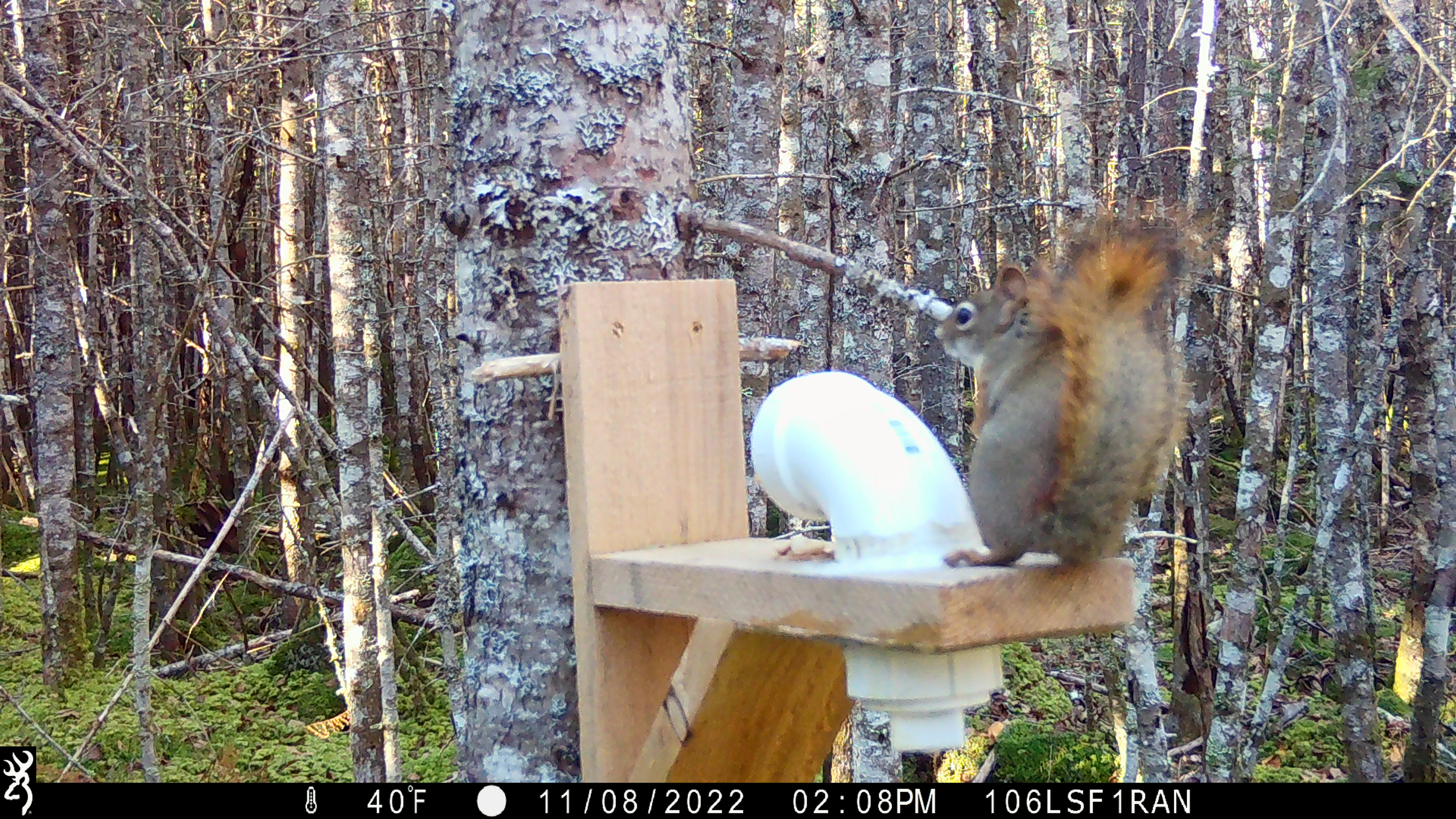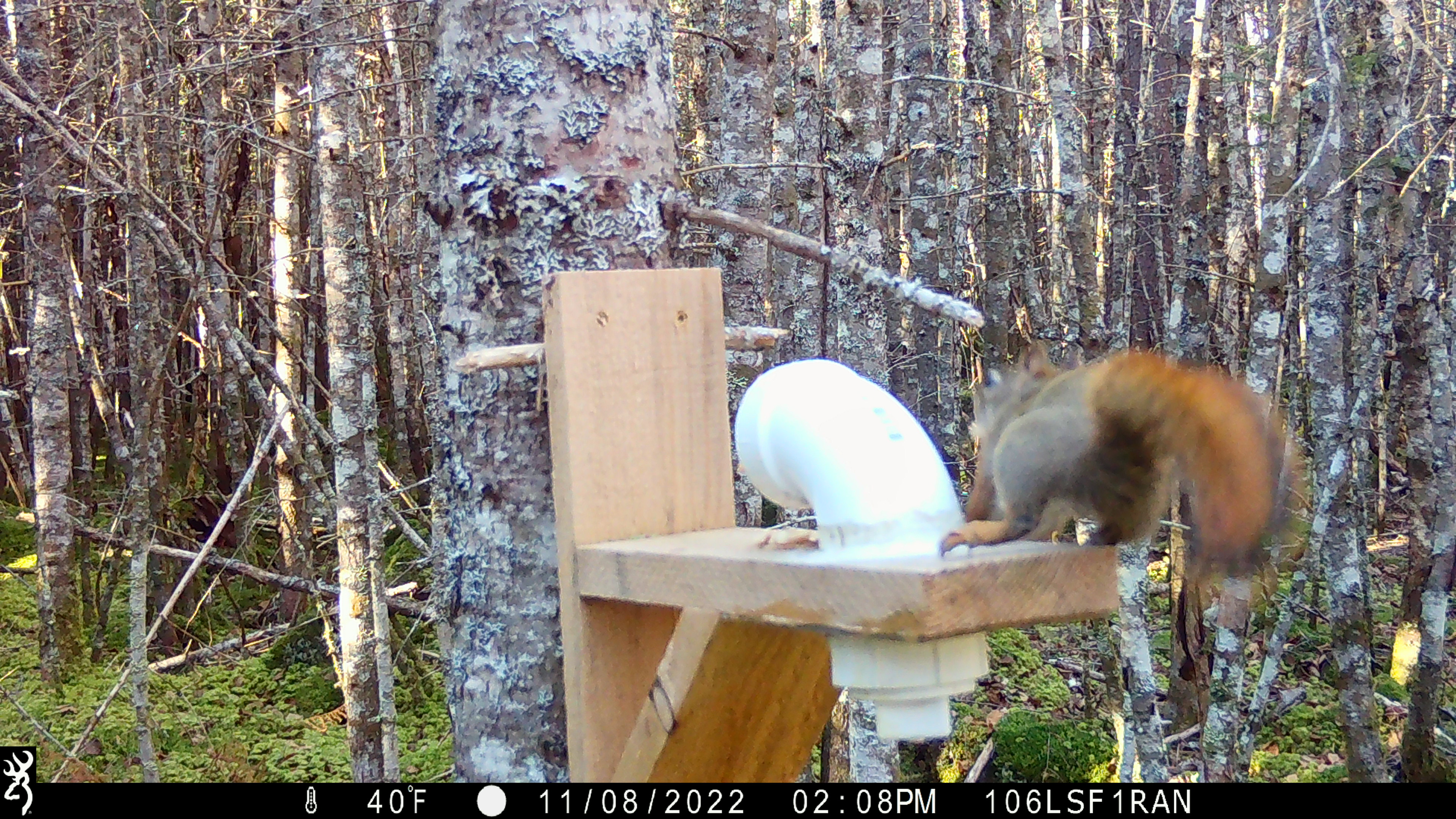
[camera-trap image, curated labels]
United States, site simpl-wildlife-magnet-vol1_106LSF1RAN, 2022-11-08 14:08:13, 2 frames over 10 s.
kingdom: Animalia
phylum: Chordata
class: Mammalia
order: Rodentia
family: Sciuridae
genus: Tamiasciurus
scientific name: Tamiasciurus hudsonicus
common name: red squirrel